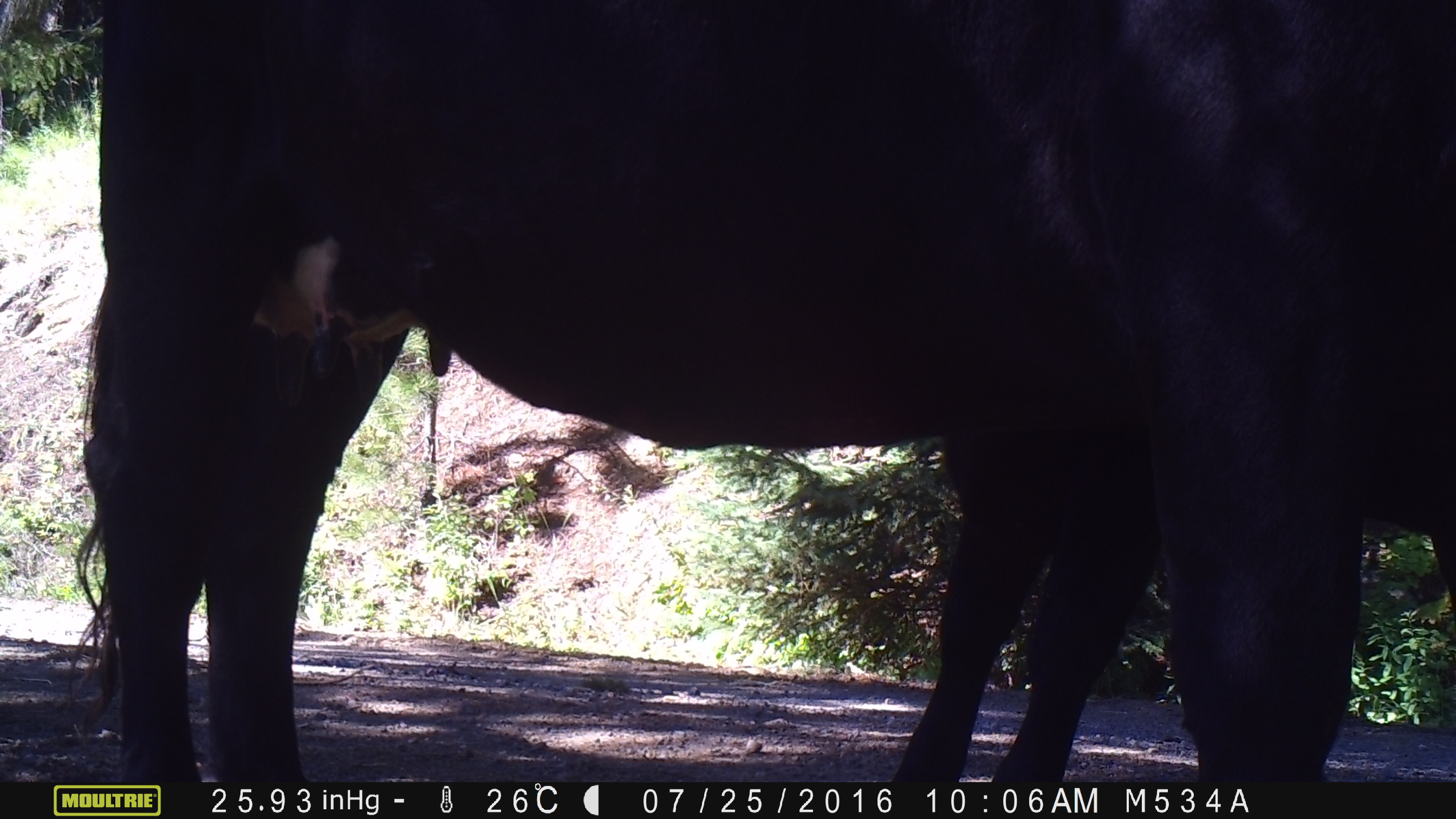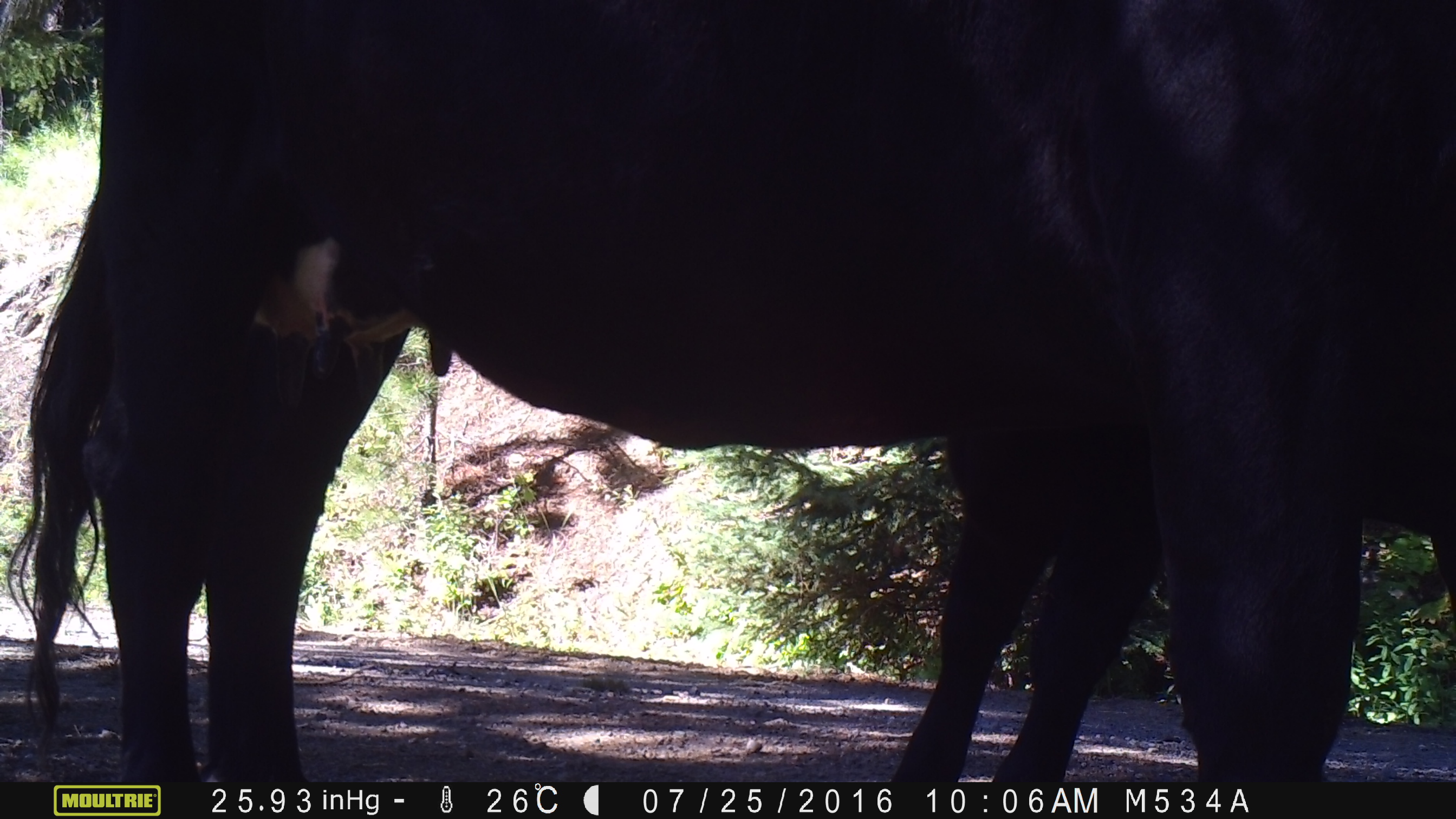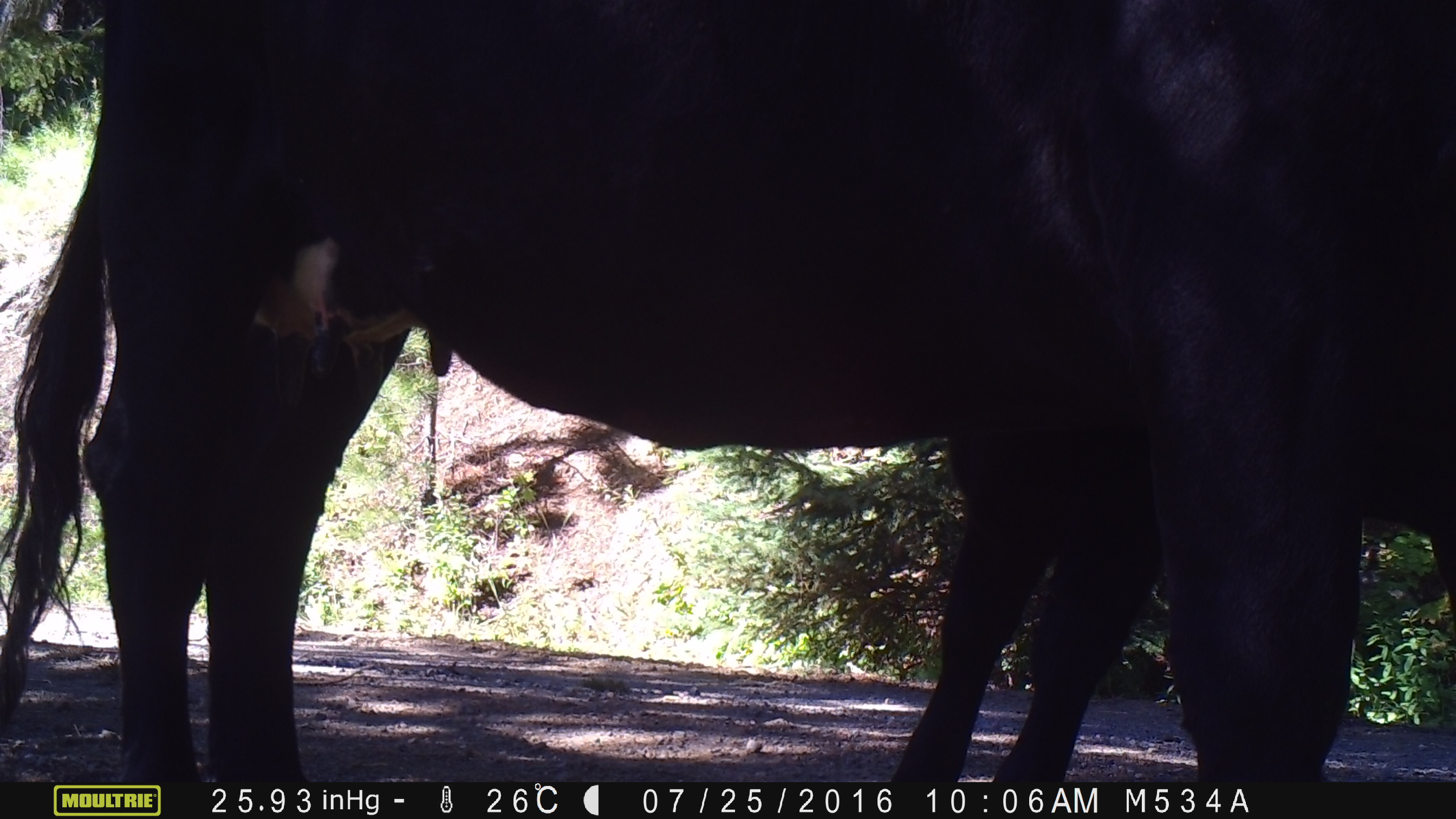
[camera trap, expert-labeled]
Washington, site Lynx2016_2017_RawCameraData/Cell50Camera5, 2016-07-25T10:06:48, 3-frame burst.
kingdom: Animalia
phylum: Chordata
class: Mammalia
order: Artiodactyla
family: Bovidae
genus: Bos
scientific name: Bos taurus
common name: domestic cattle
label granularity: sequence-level